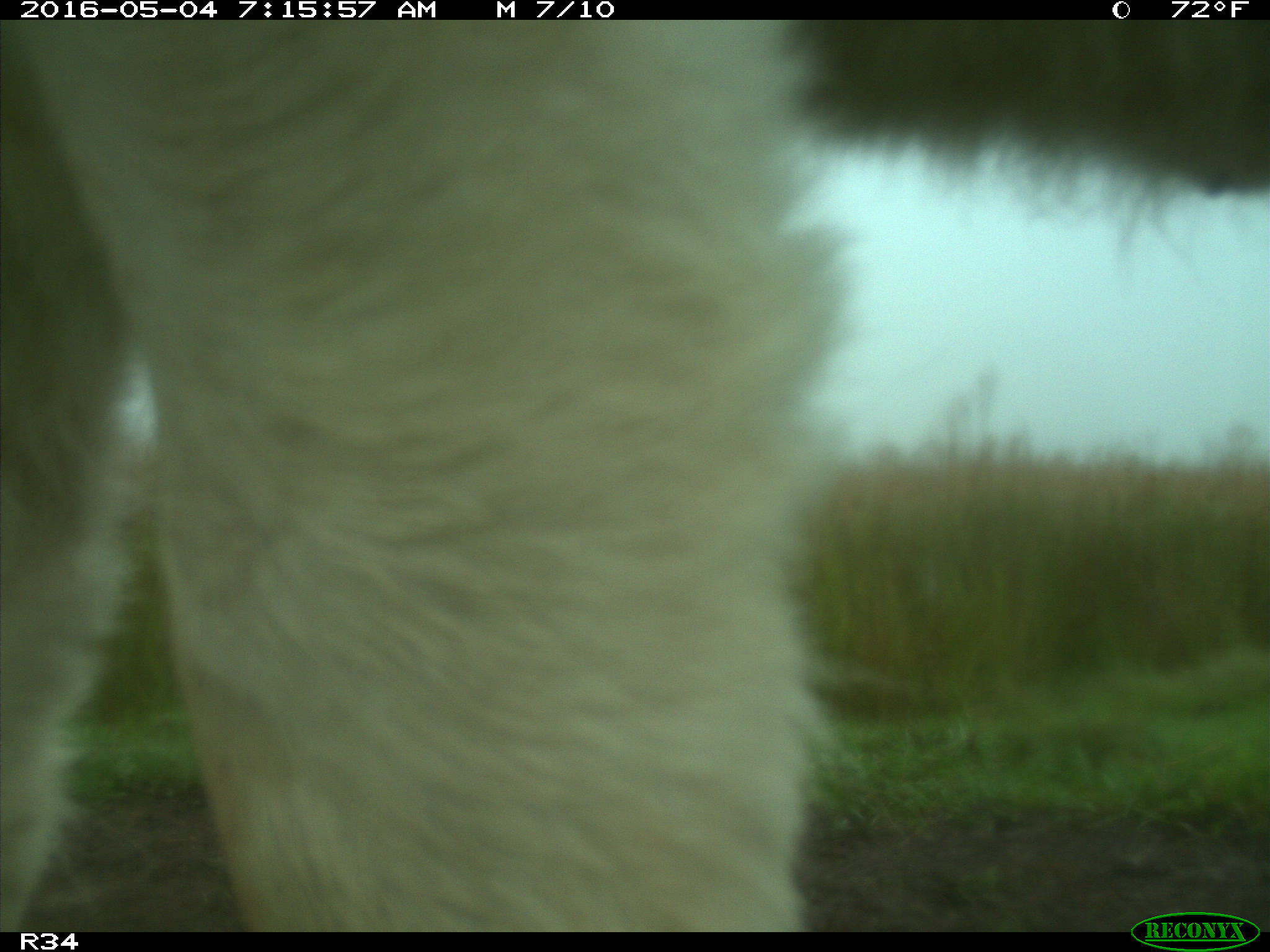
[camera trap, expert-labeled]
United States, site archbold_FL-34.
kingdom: Animalia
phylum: Chordata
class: Mammalia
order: Artiodactyla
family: Bovidae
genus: Bos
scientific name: Bos taurus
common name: domestic cow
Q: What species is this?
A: Bos taurus (domestic cow).